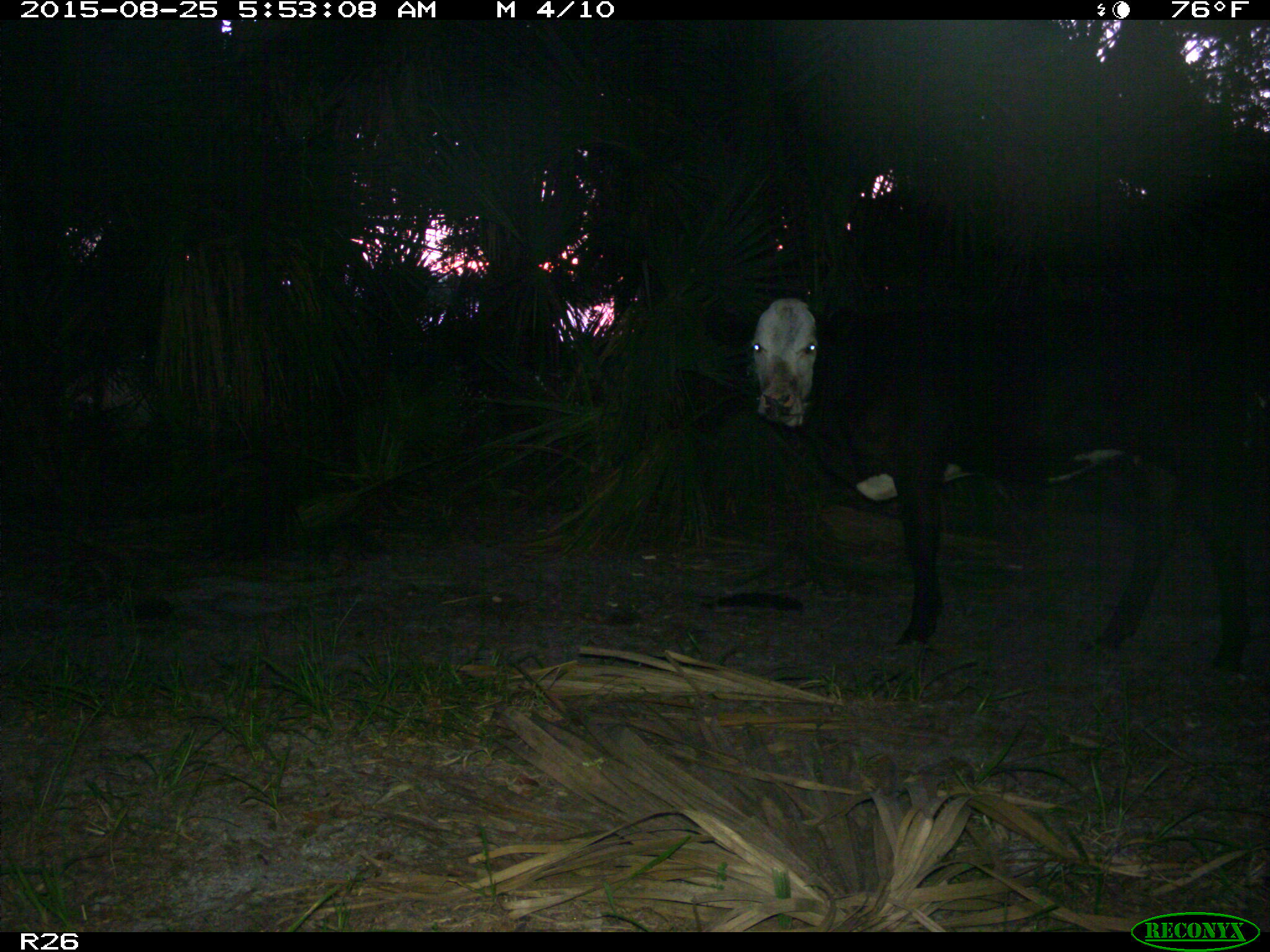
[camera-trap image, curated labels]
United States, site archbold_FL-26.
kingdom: Animalia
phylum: Chordata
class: Mammalia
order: Artiodactyla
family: Bovidae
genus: Bos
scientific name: Bos taurus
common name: domestic cow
Bos taurus (domestic cow).